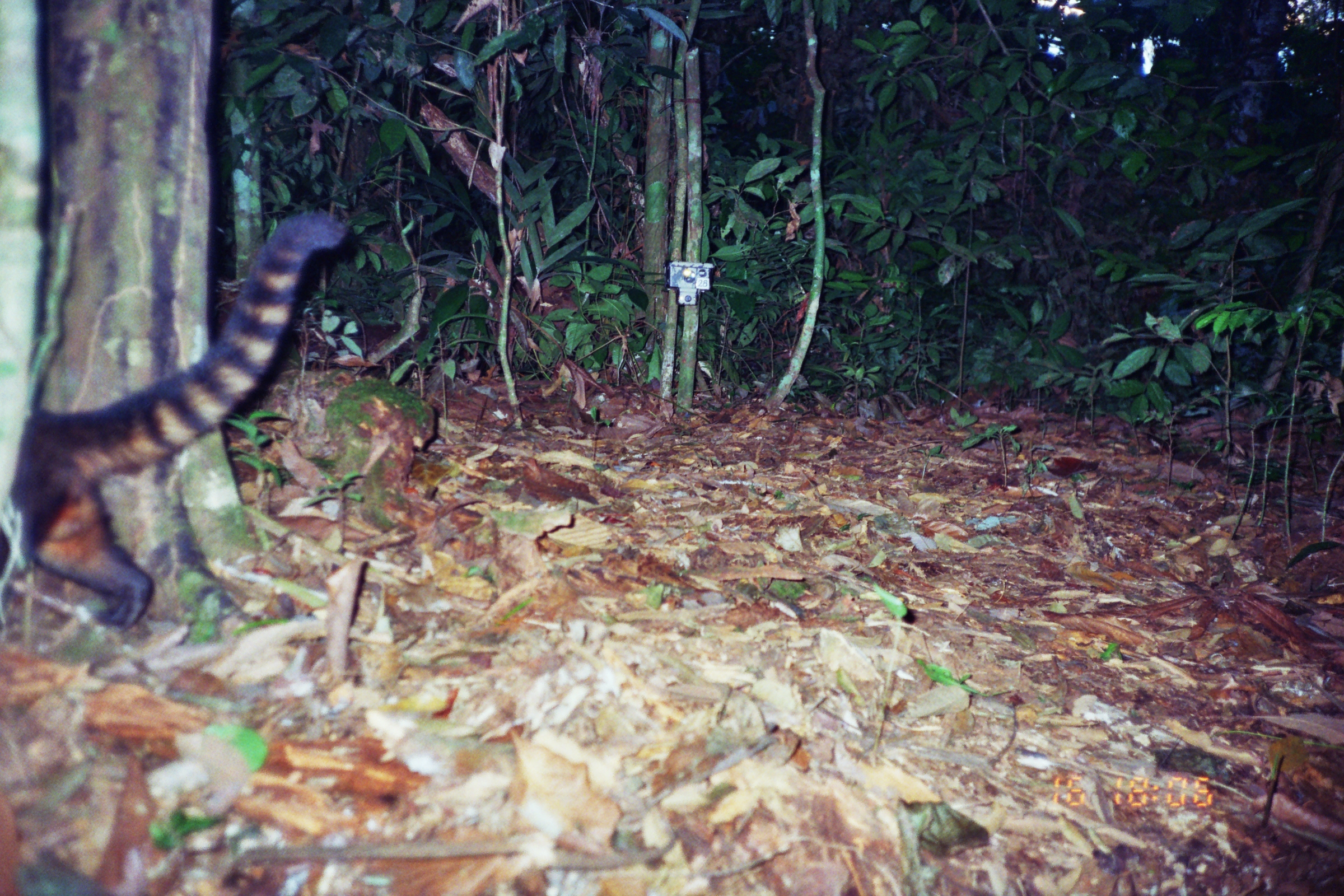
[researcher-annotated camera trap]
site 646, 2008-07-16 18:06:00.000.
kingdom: Animalia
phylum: Chordata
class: Mammalia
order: Carnivora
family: Procyonidae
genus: Nasua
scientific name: Nasua nasua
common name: south american coati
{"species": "Nasua nasua (south american coati)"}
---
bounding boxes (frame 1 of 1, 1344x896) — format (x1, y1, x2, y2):
nasua nasua: (0, 207, 351, 630)